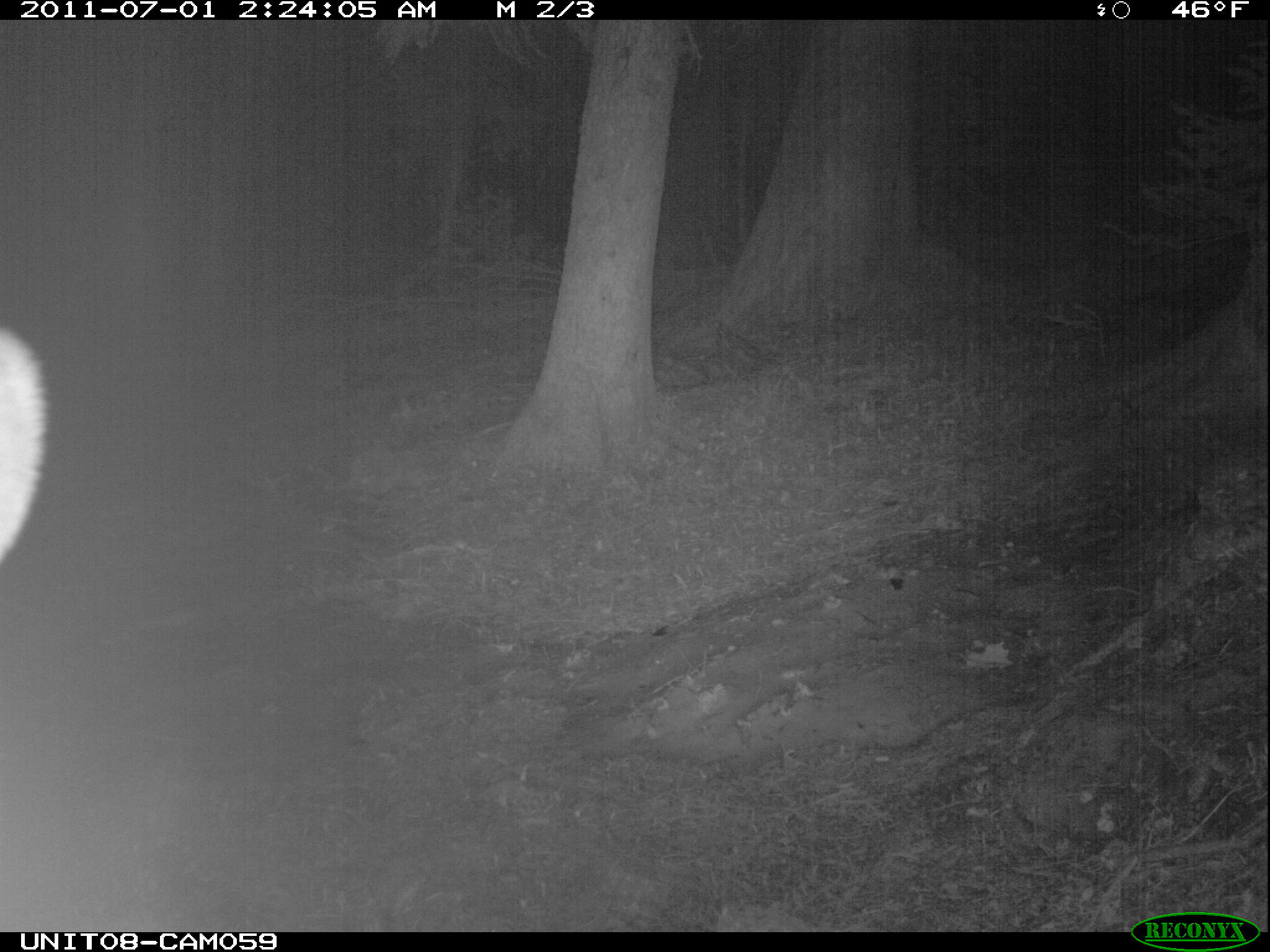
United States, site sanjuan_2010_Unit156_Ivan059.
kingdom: Animalia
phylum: Chordata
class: Mammalia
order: Artiodactyla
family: Cervidae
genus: Cervus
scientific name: Cervus elaphus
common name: red deer